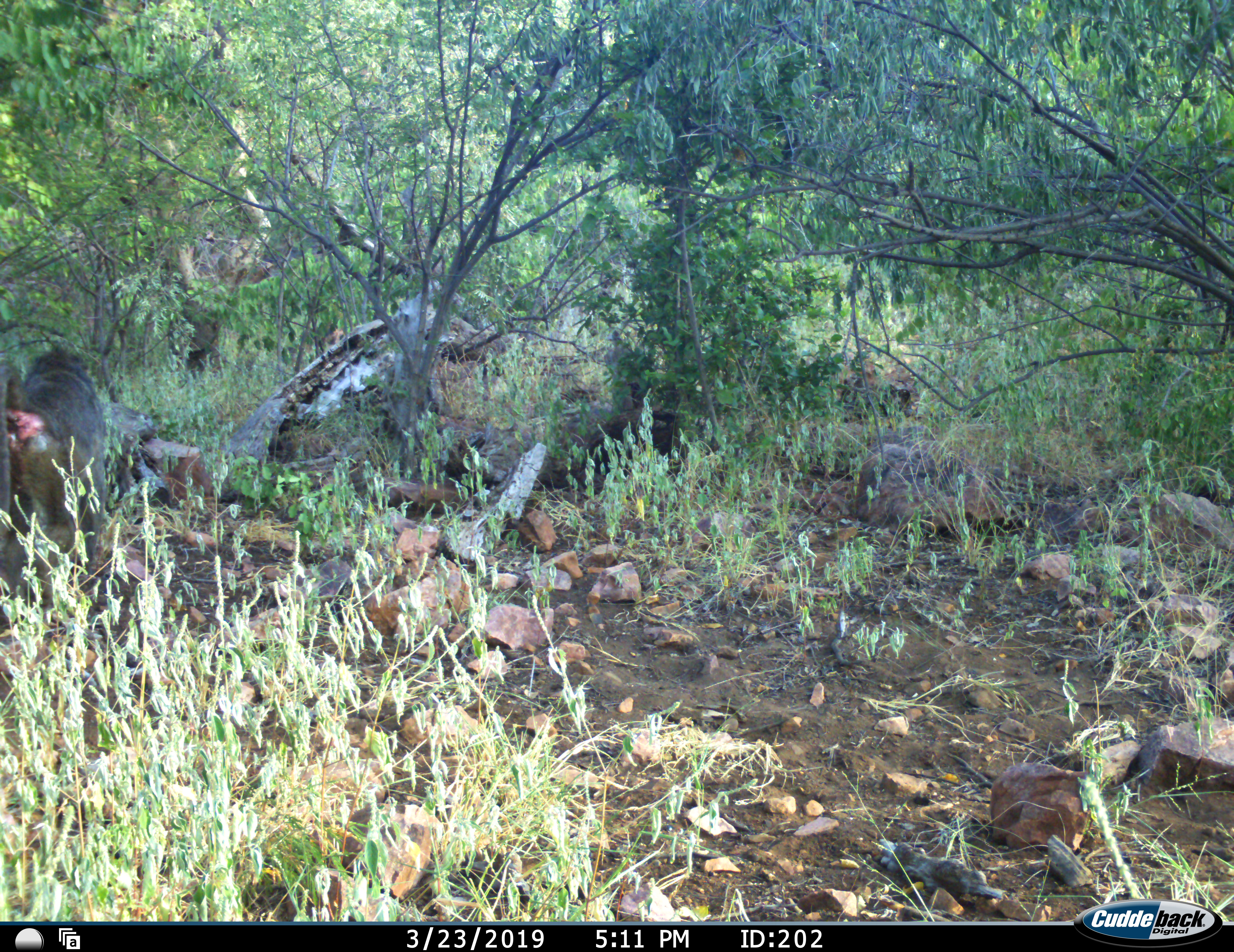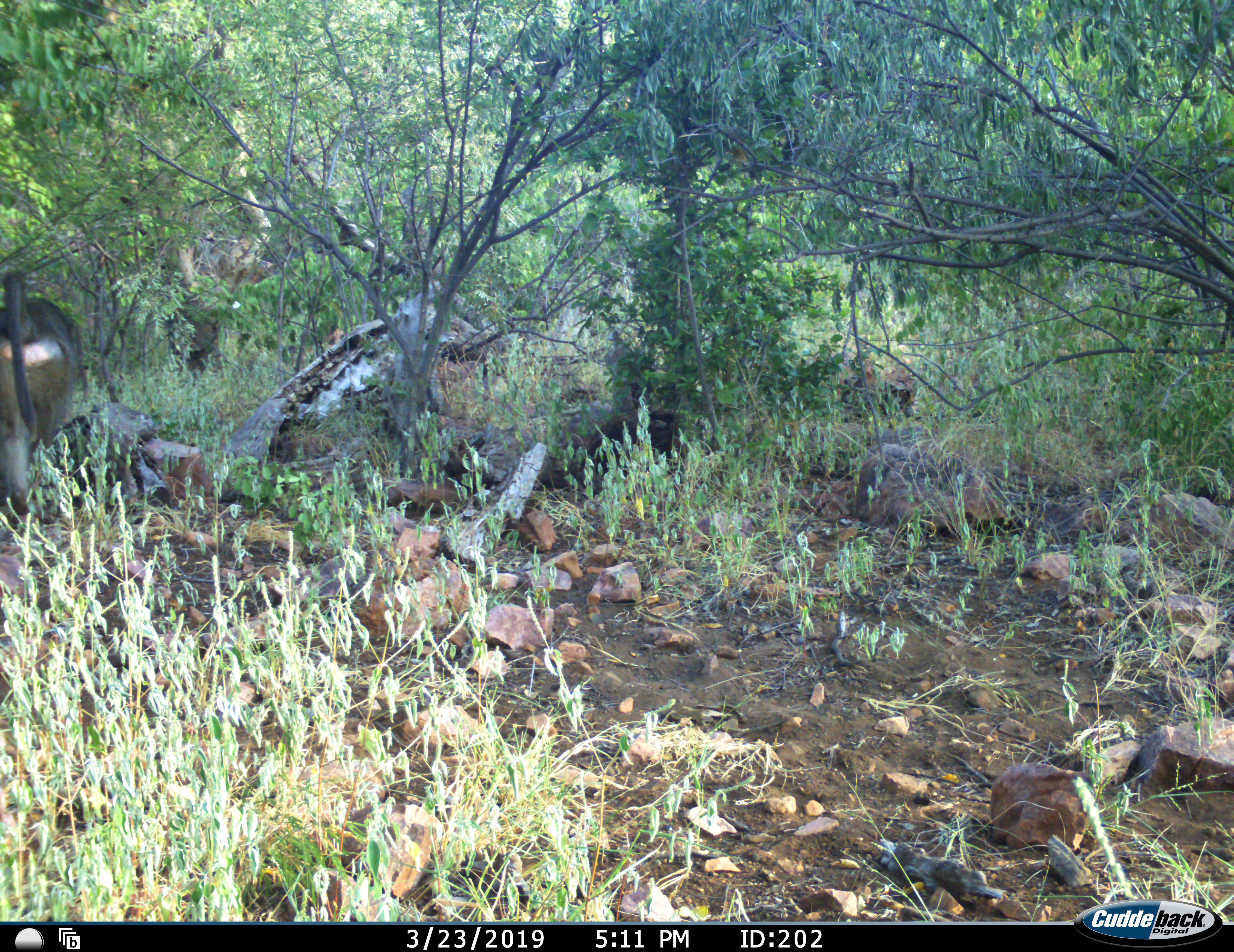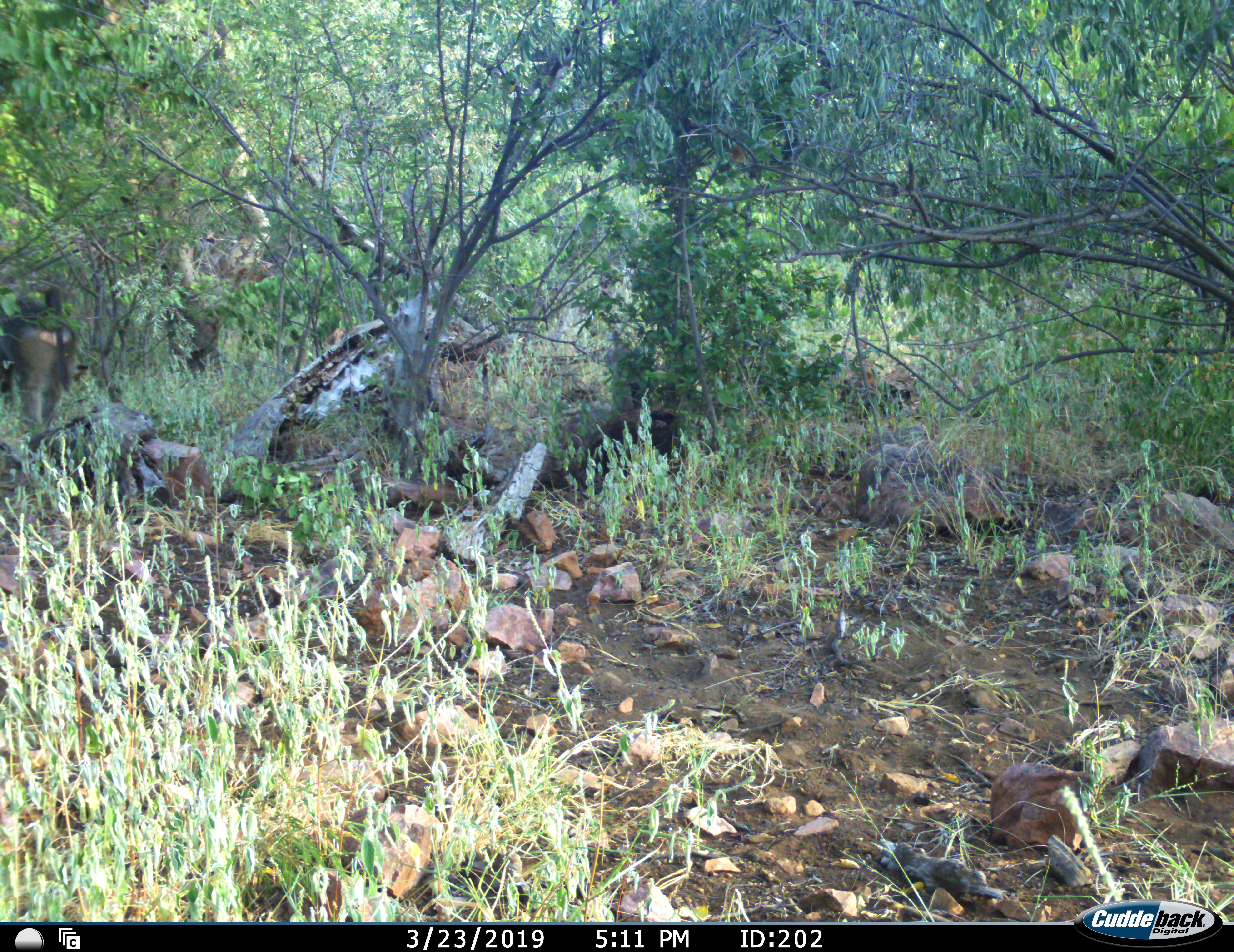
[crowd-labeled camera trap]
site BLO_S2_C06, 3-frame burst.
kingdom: Animalia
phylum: Chordata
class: Mammalia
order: Primates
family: Cercopithecidae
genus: Papio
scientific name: Papio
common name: baboon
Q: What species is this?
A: Baboon (Papio).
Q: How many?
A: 1.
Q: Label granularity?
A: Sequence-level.